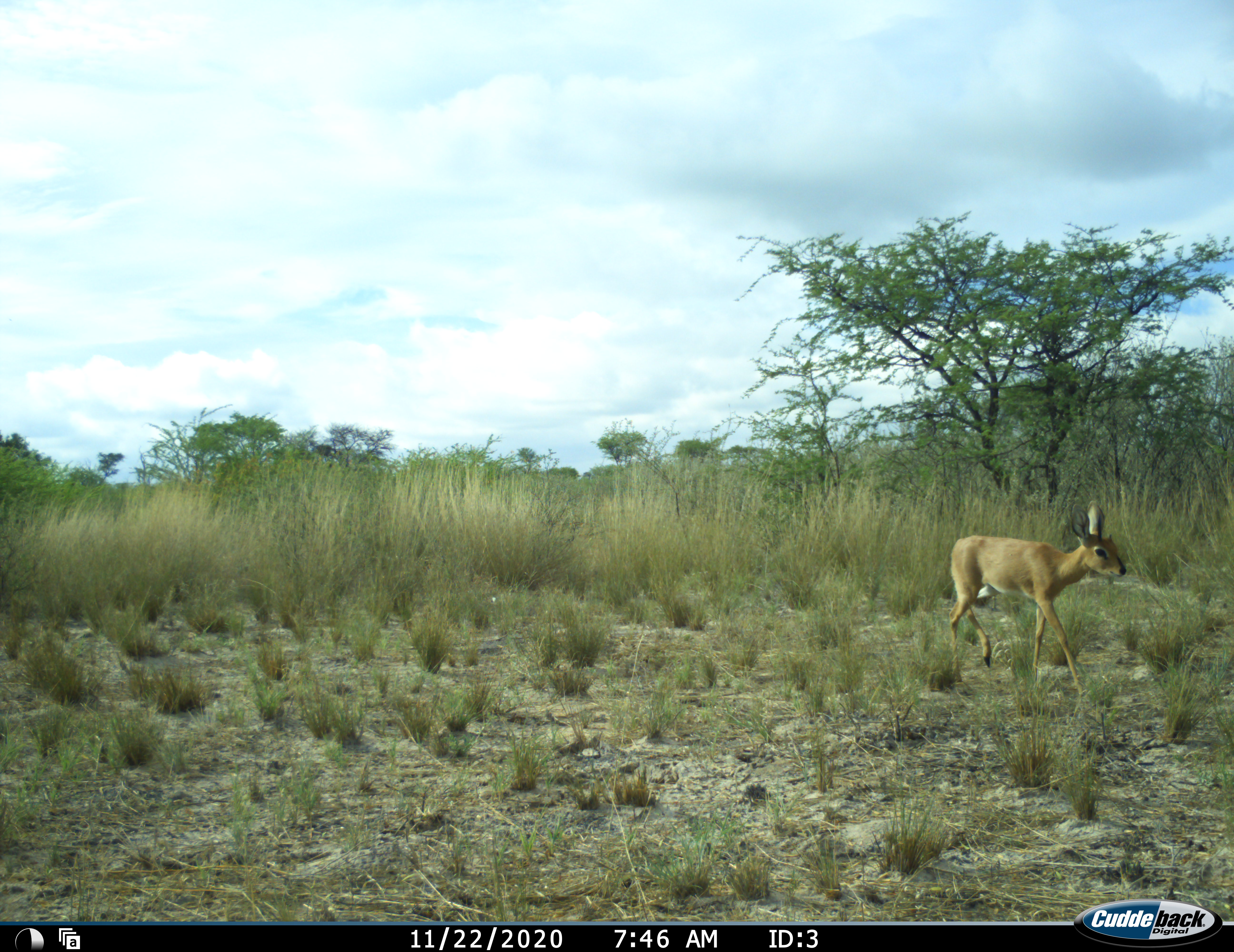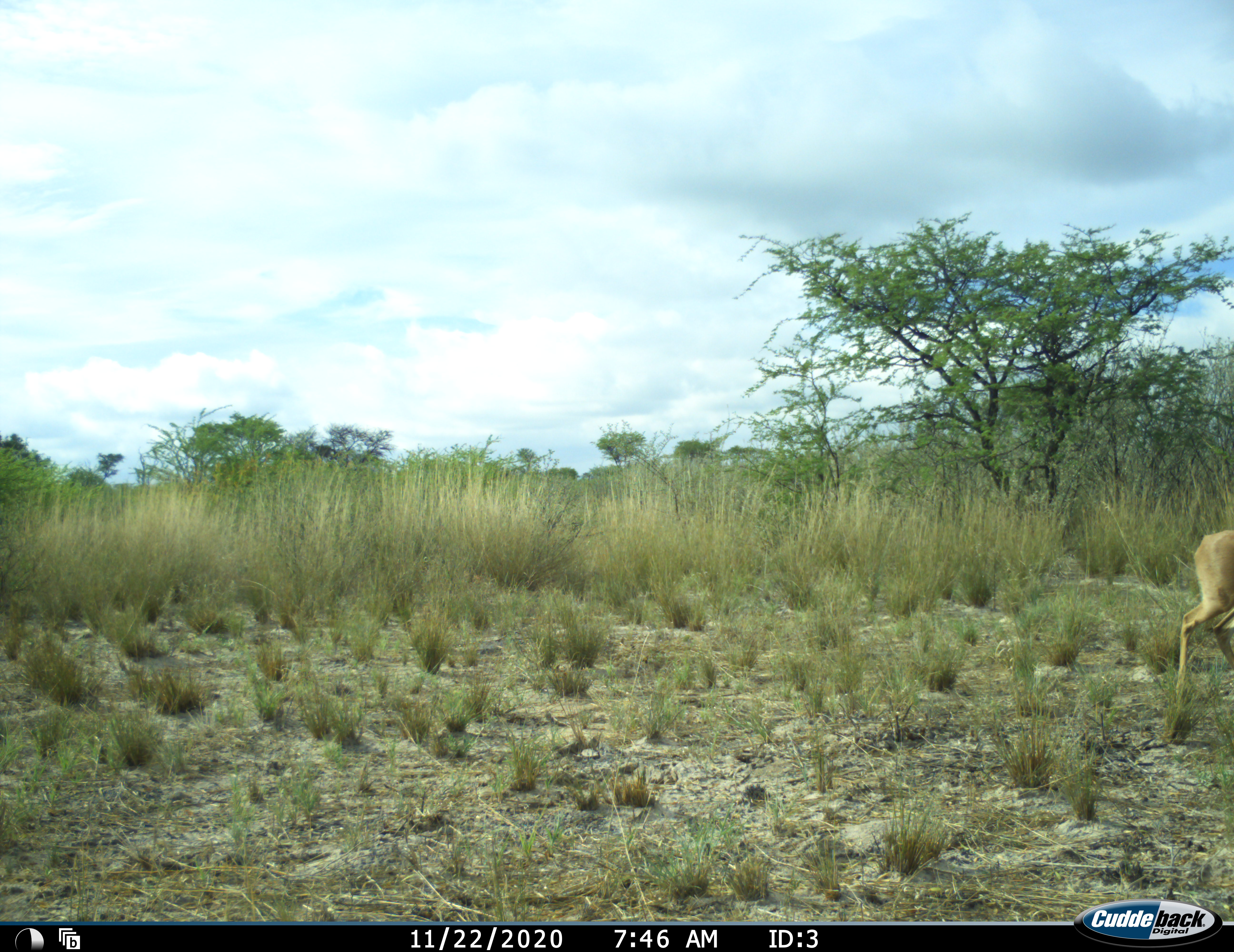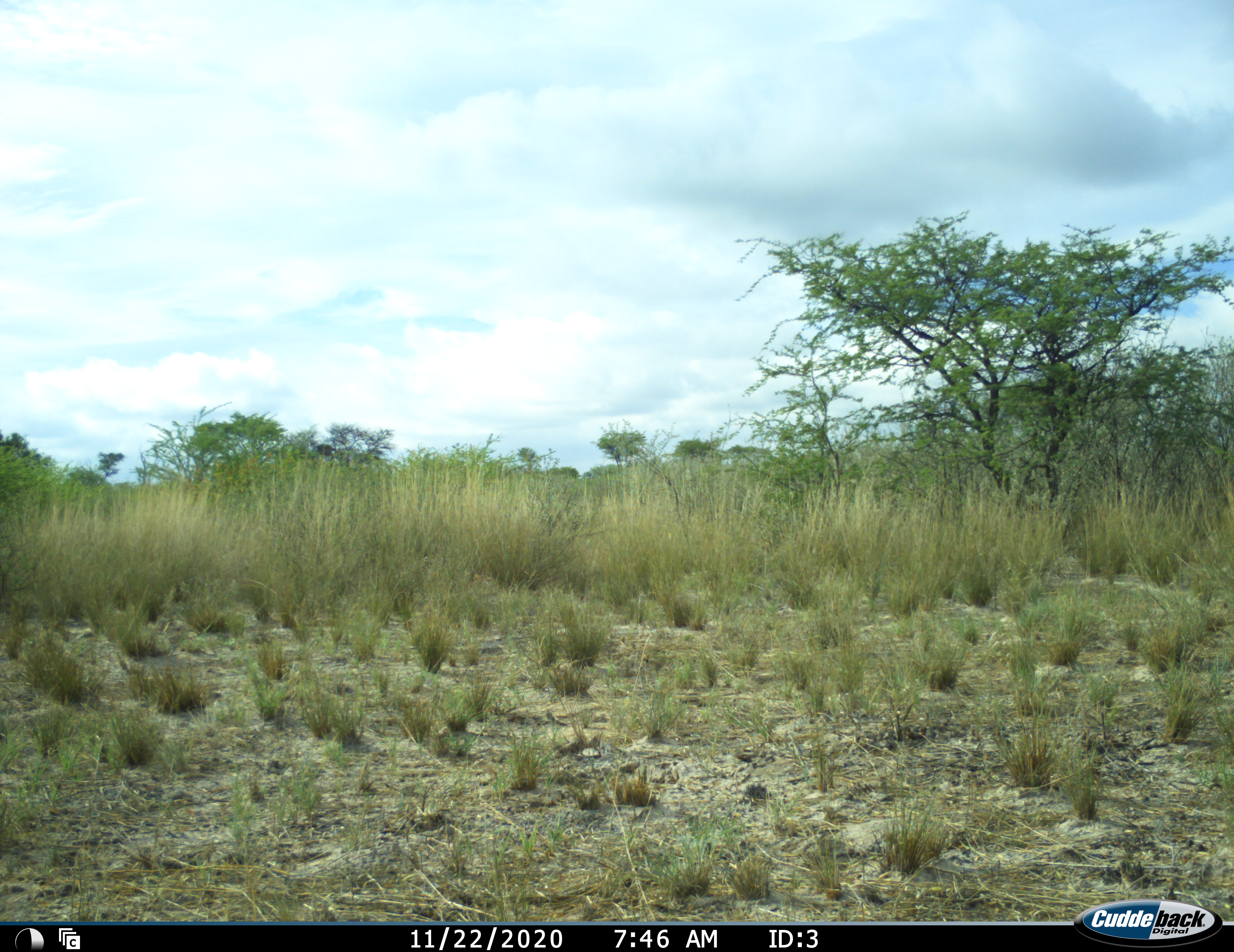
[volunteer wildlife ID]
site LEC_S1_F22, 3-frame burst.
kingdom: Animalia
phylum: Chordata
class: Mammalia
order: Artiodactyla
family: Bovidae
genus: Raphicerus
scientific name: Raphicerus campestris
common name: steenbok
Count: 1.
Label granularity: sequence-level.